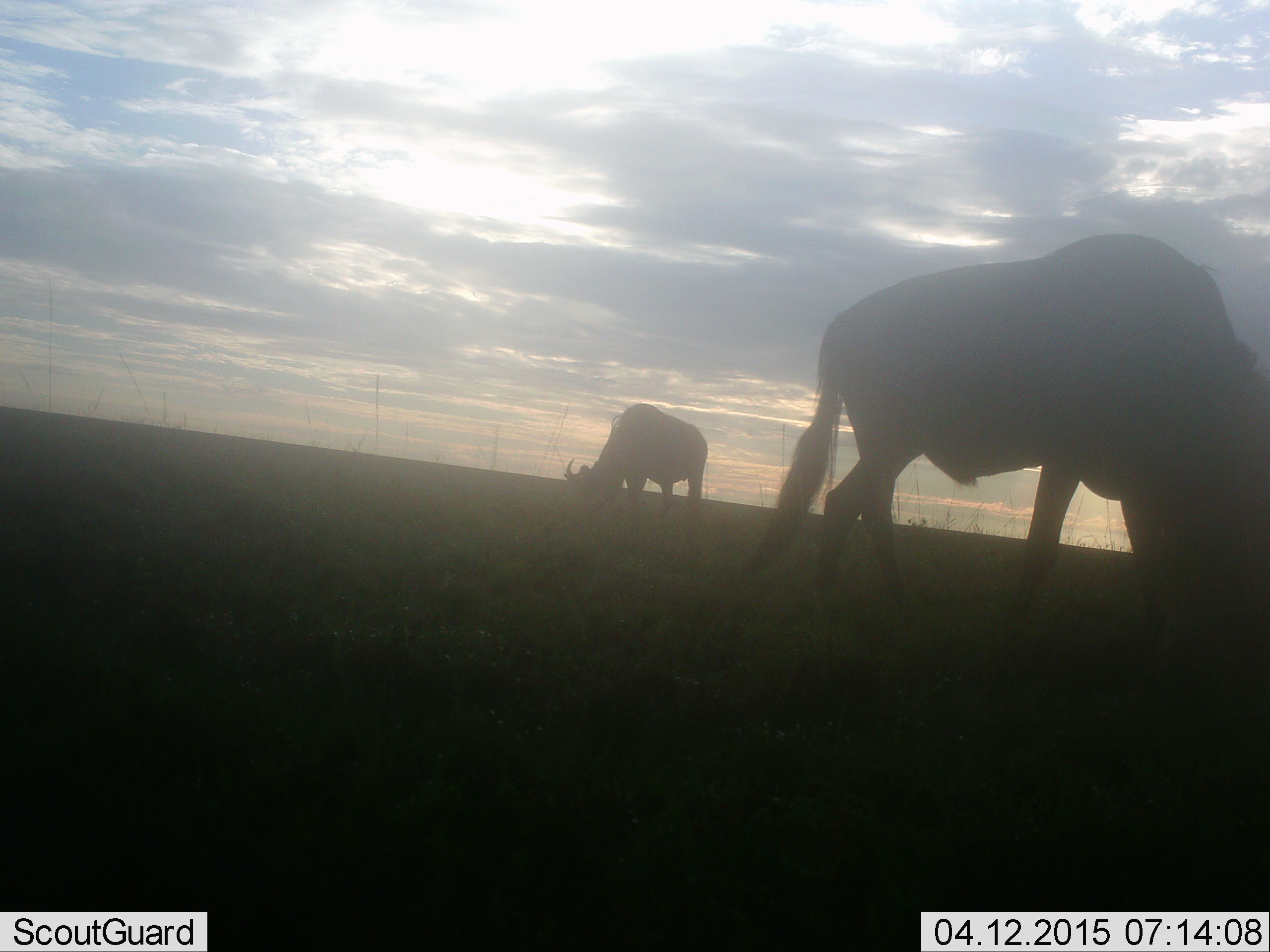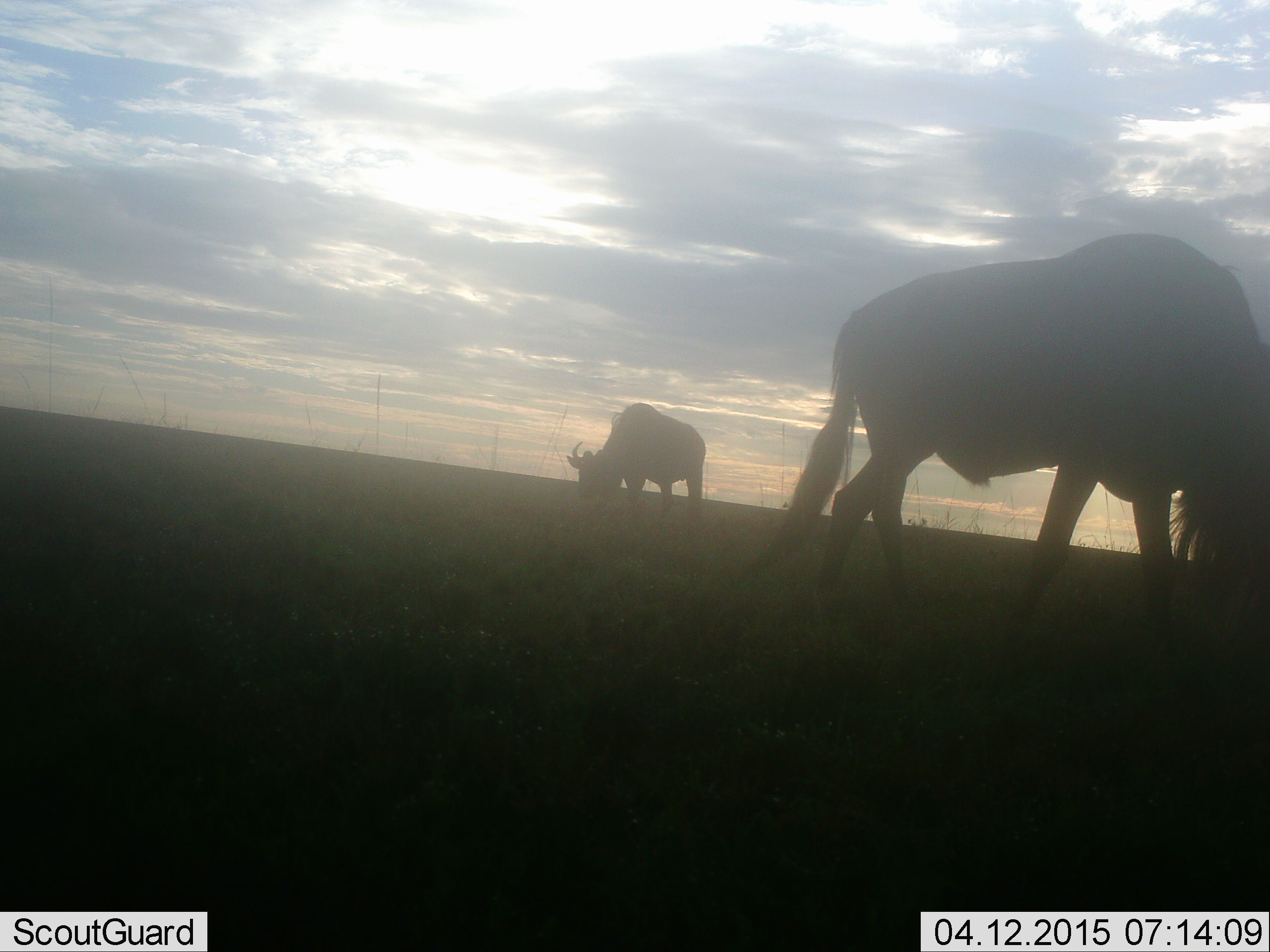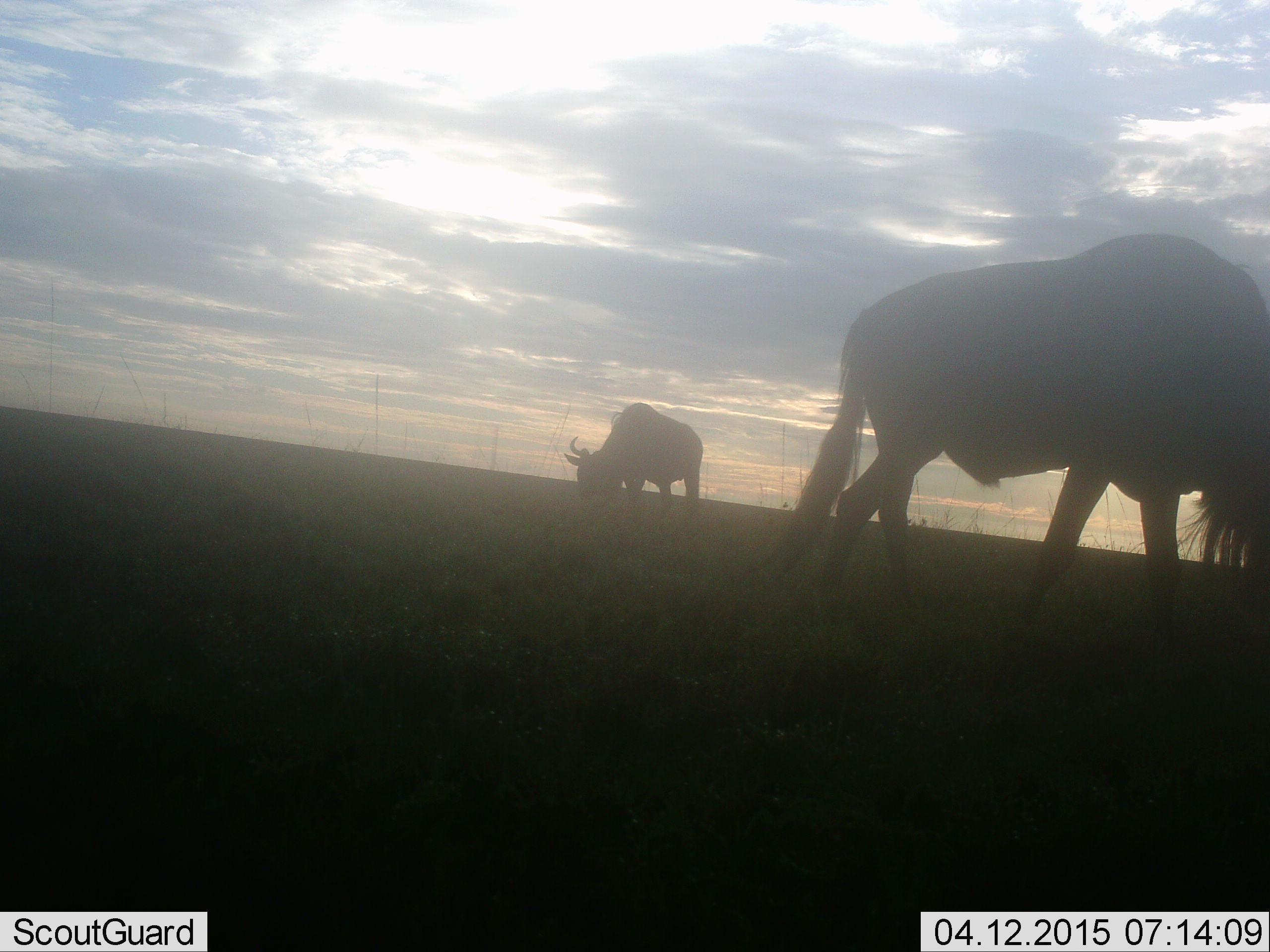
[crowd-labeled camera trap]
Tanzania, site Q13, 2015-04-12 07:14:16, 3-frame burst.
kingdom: Animalia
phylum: Chordata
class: Mammalia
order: Artiodactyla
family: Bovidae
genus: Connochaetes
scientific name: Connochaetes taurinus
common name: blue wildebeest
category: wildebeest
Wildebeest (blue wildebeest) (Connochaetes taurinus), count 2. Behavior (volunteer vote fractions): standing 30%, resting 0%, moving 0%, interacting 0%. Young present (vote fraction): 0%. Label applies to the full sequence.